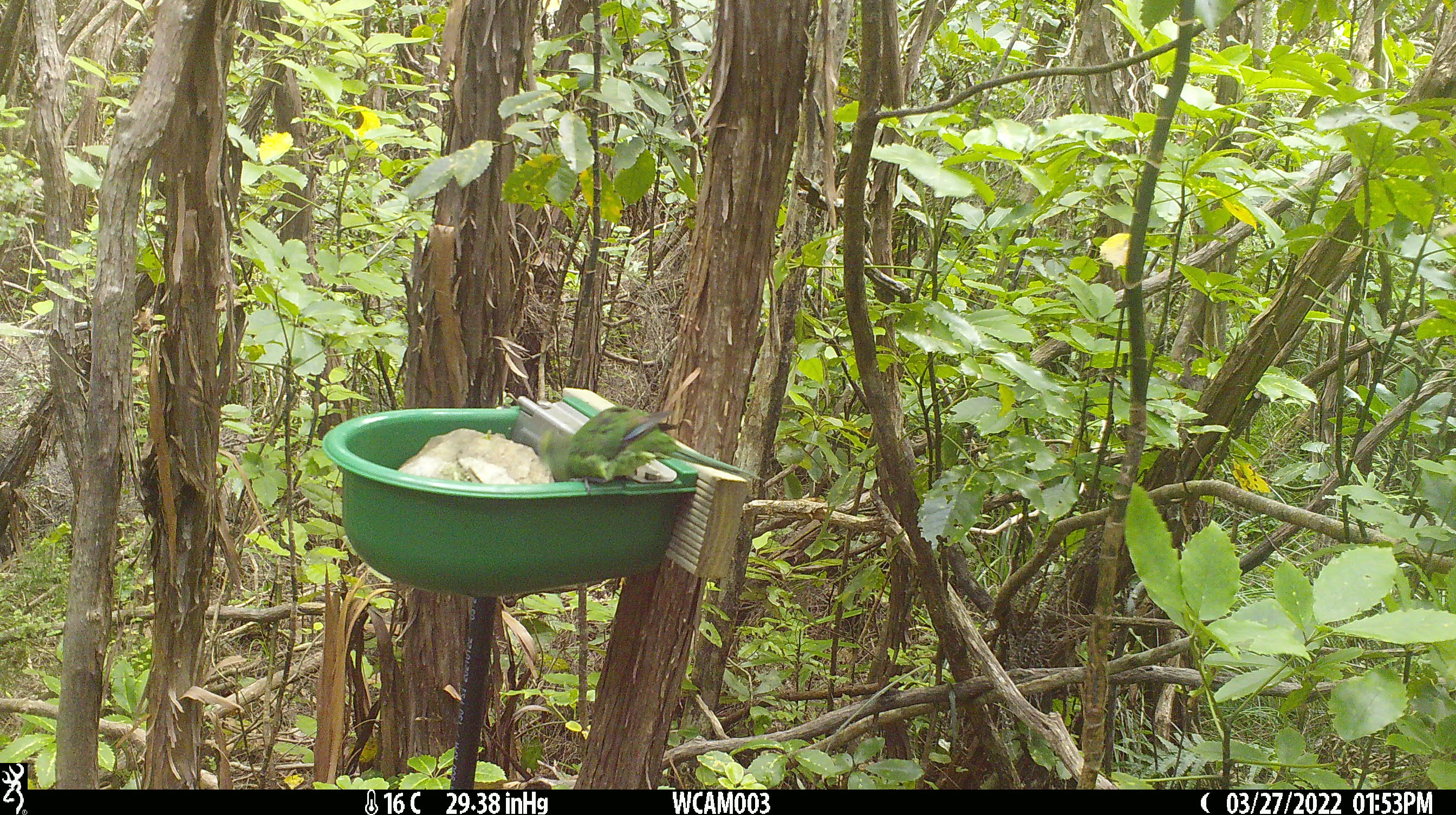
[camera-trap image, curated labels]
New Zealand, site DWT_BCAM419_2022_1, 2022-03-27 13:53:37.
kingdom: Animalia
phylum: Chordata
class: Aves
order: Psittaciformes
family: Psittaculidae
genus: Cyanoramphus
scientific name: Cyanoramphus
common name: parakeet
Parakeet (Cyanoramphus).